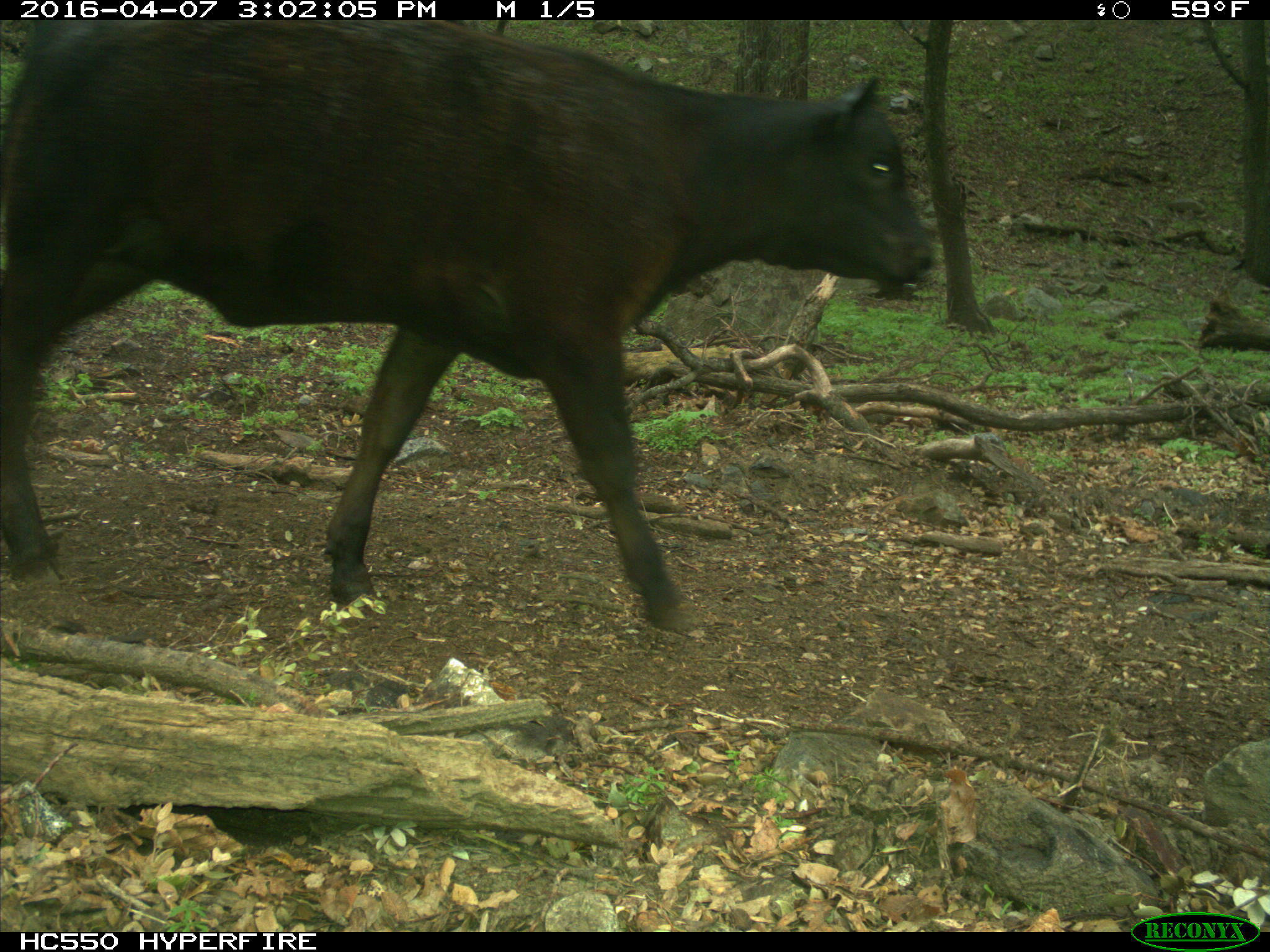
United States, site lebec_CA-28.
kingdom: Animalia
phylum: Chordata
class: Mammalia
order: Artiodactyla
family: Bovidae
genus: Bos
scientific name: Bos taurus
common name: domestic cow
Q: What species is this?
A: Bos taurus (domestic cow).